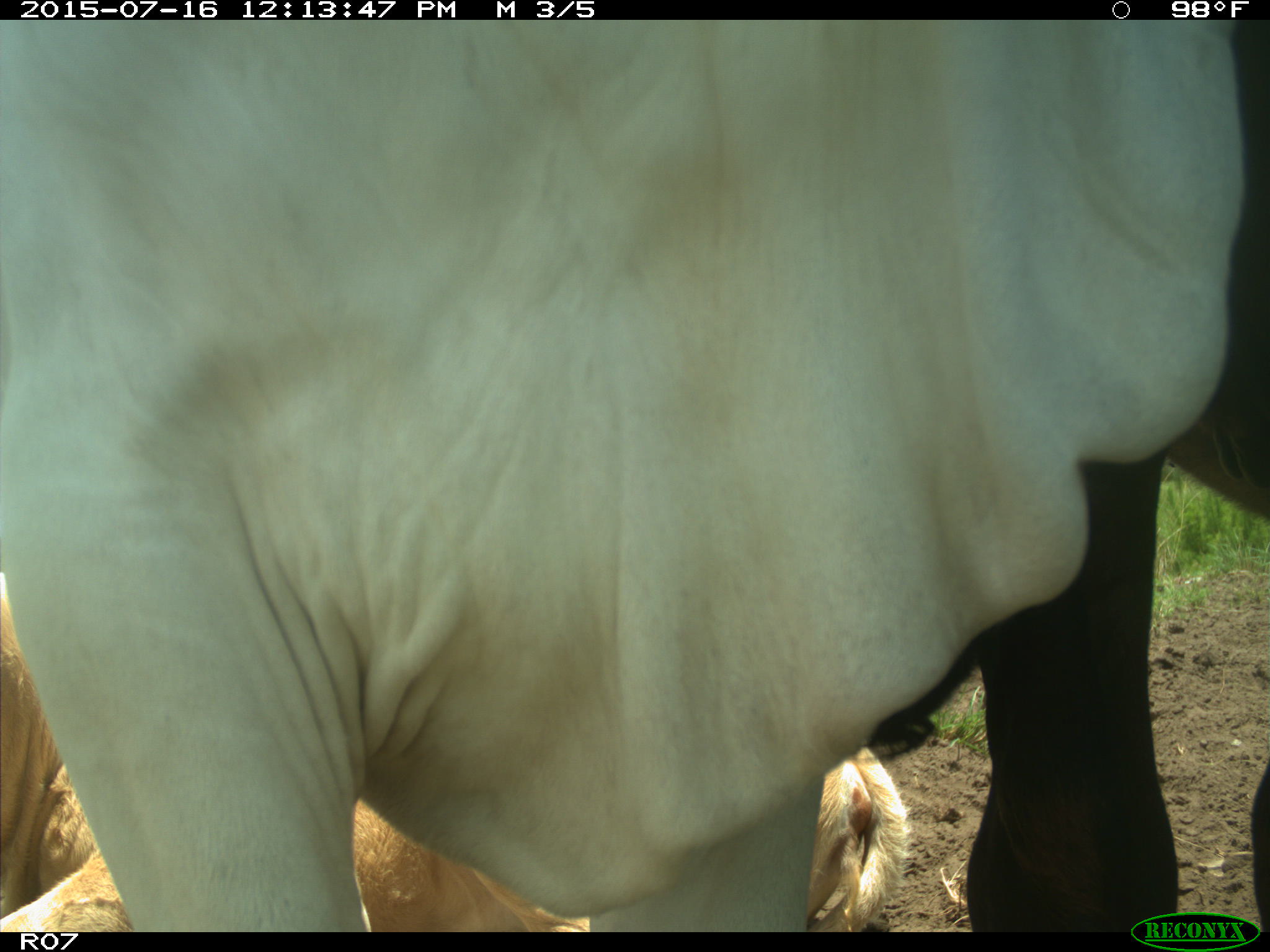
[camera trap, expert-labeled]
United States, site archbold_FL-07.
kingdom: Animalia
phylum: Chordata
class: Mammalia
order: Artiodactyla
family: Bovidae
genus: Bos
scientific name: Bos taurus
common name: domestic cow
Bos taurus (domestic cow).